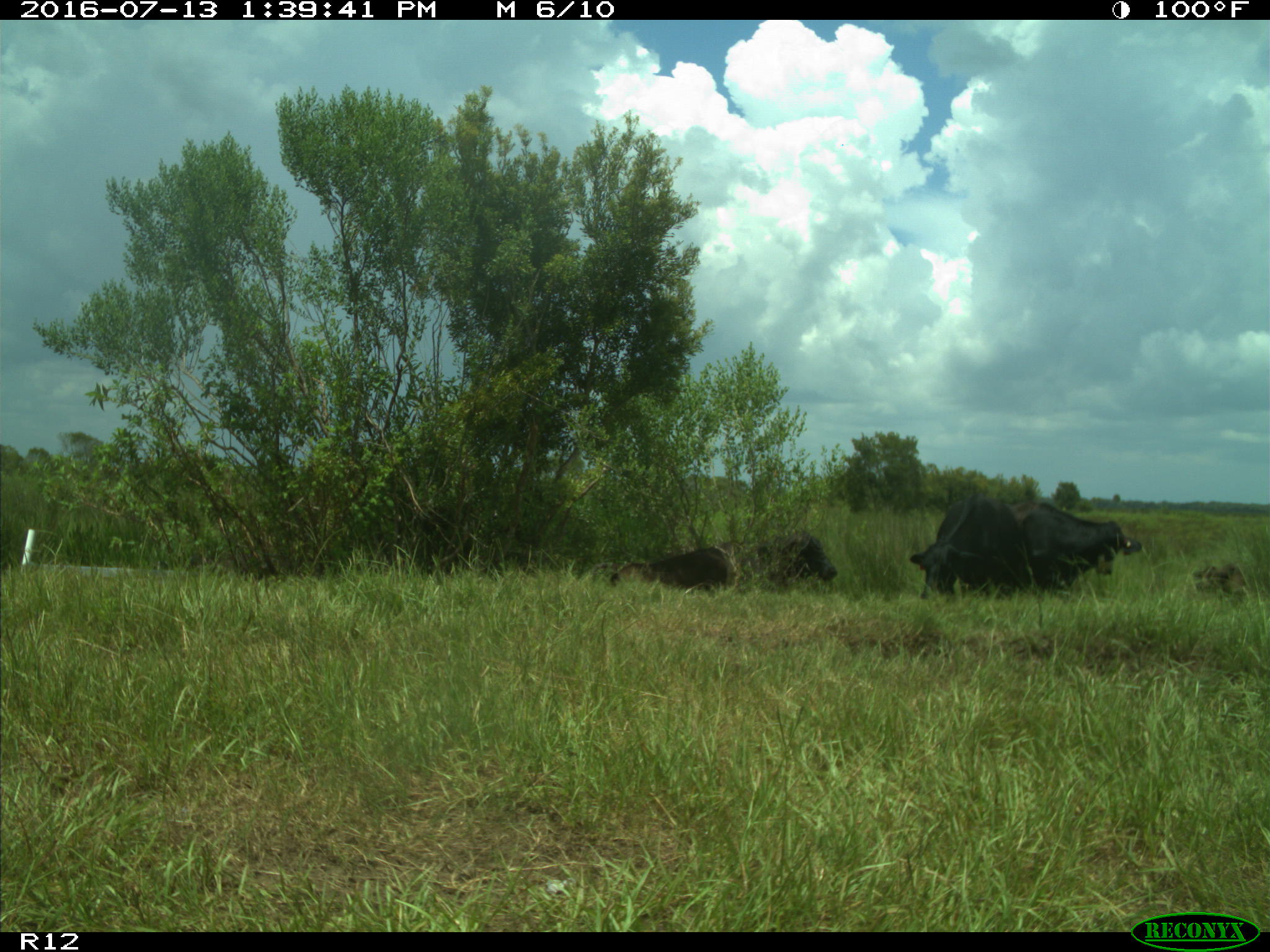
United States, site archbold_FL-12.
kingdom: Animalia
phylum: Chordata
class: Mammalia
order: Artiodactyla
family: Bovidae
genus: Bos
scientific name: Bos taurus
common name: domestic cow